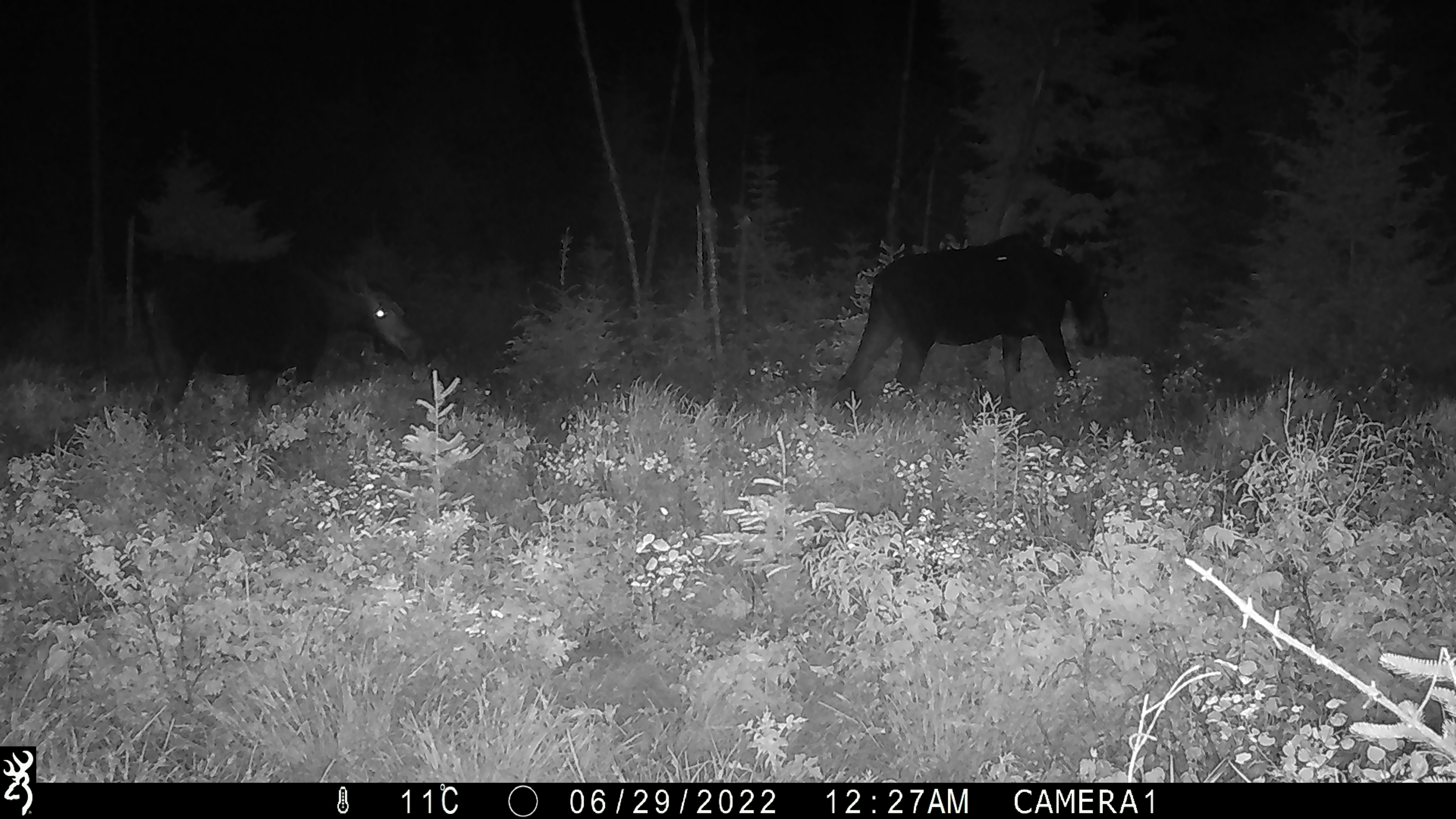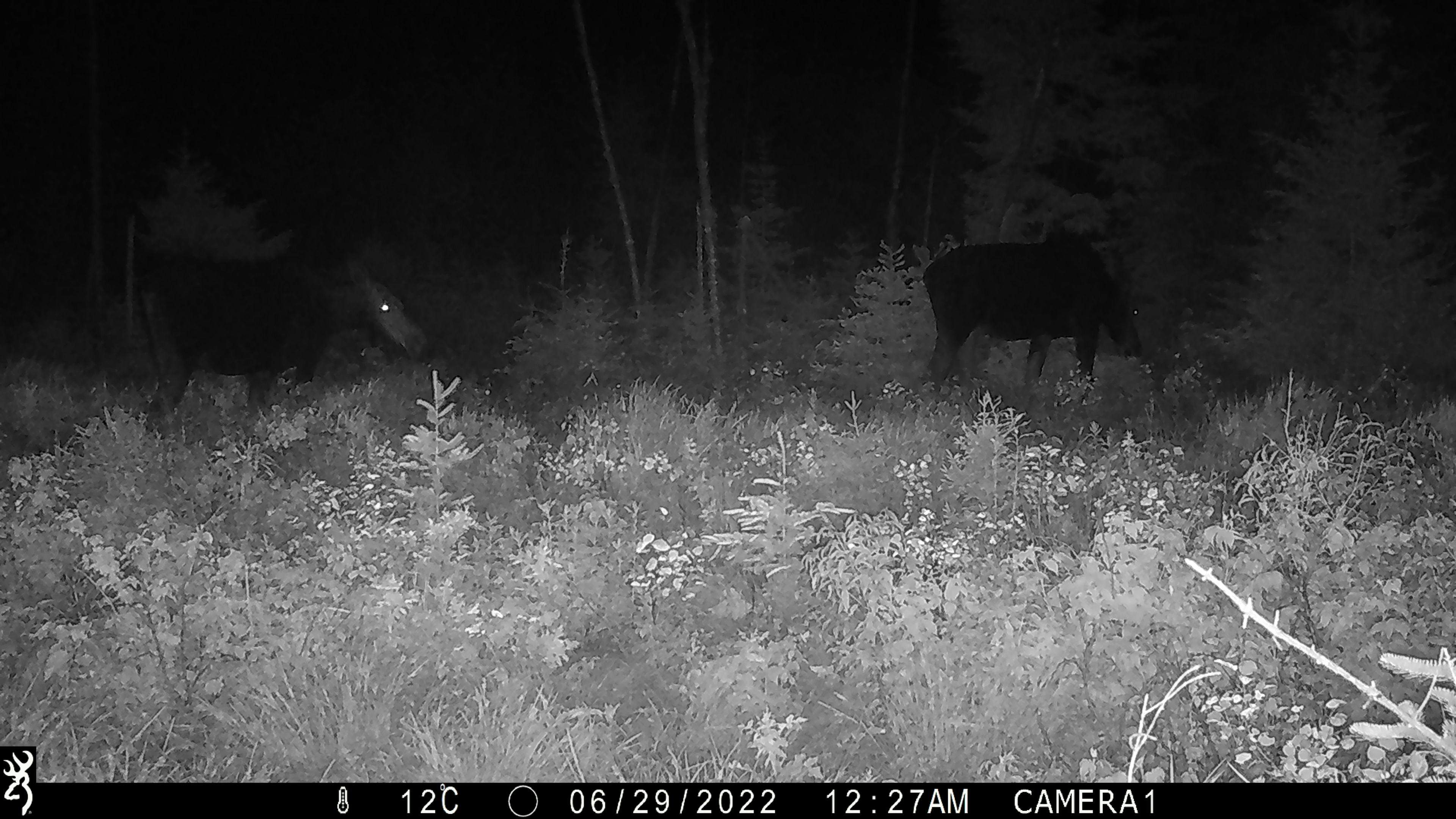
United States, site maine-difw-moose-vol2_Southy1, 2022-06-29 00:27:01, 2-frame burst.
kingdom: Animalia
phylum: Chordata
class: Mammalia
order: Artiodactyla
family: Cervidae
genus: Alces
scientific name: Alces alces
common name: moose